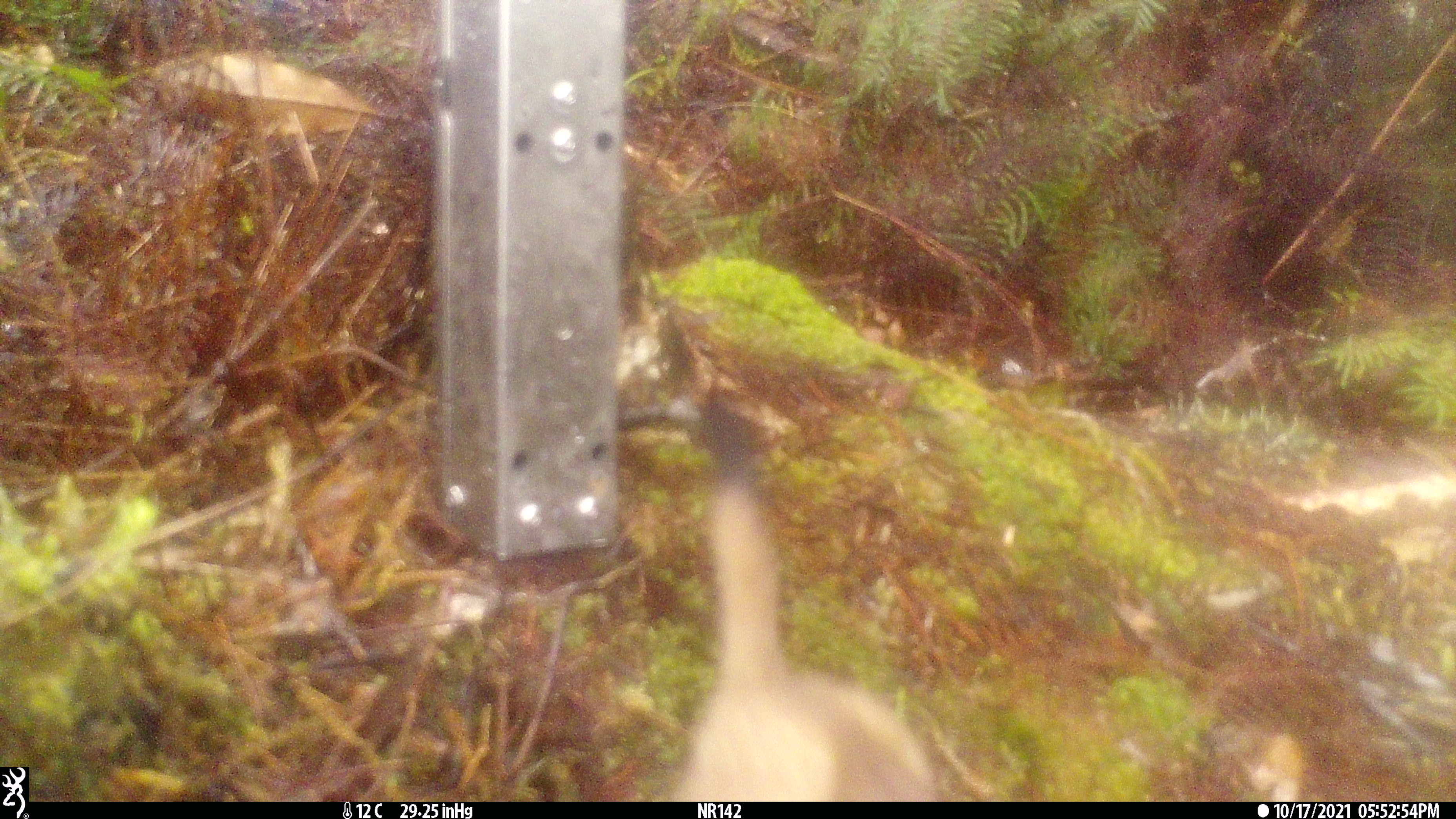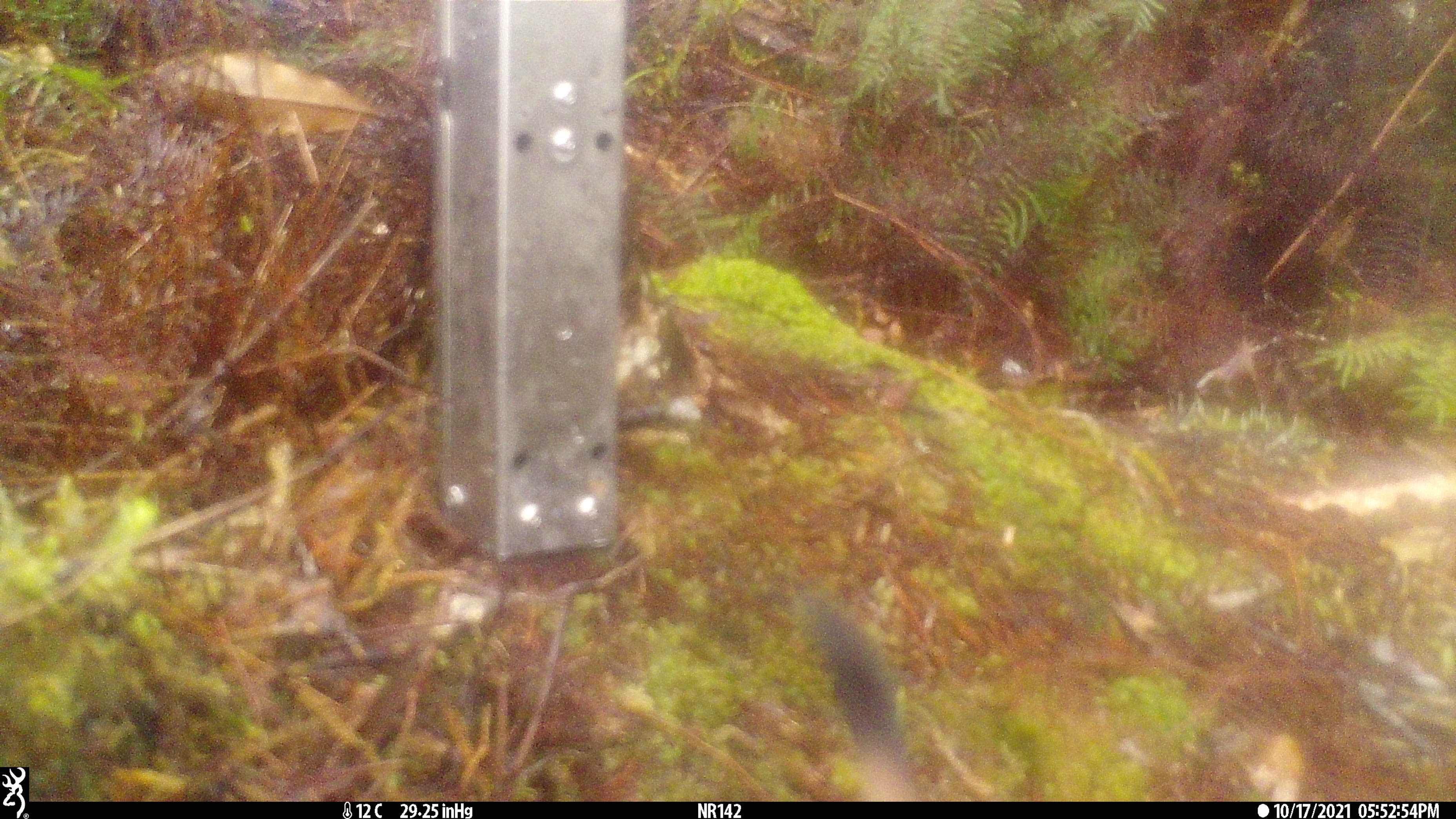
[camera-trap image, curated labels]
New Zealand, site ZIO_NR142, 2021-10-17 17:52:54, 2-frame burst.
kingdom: Animalia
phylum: Chordata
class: Mammalia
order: Carnivora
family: Mustelidae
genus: Mustela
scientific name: Mustela erminea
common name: stoat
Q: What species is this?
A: Stoat (Mustela erminea).